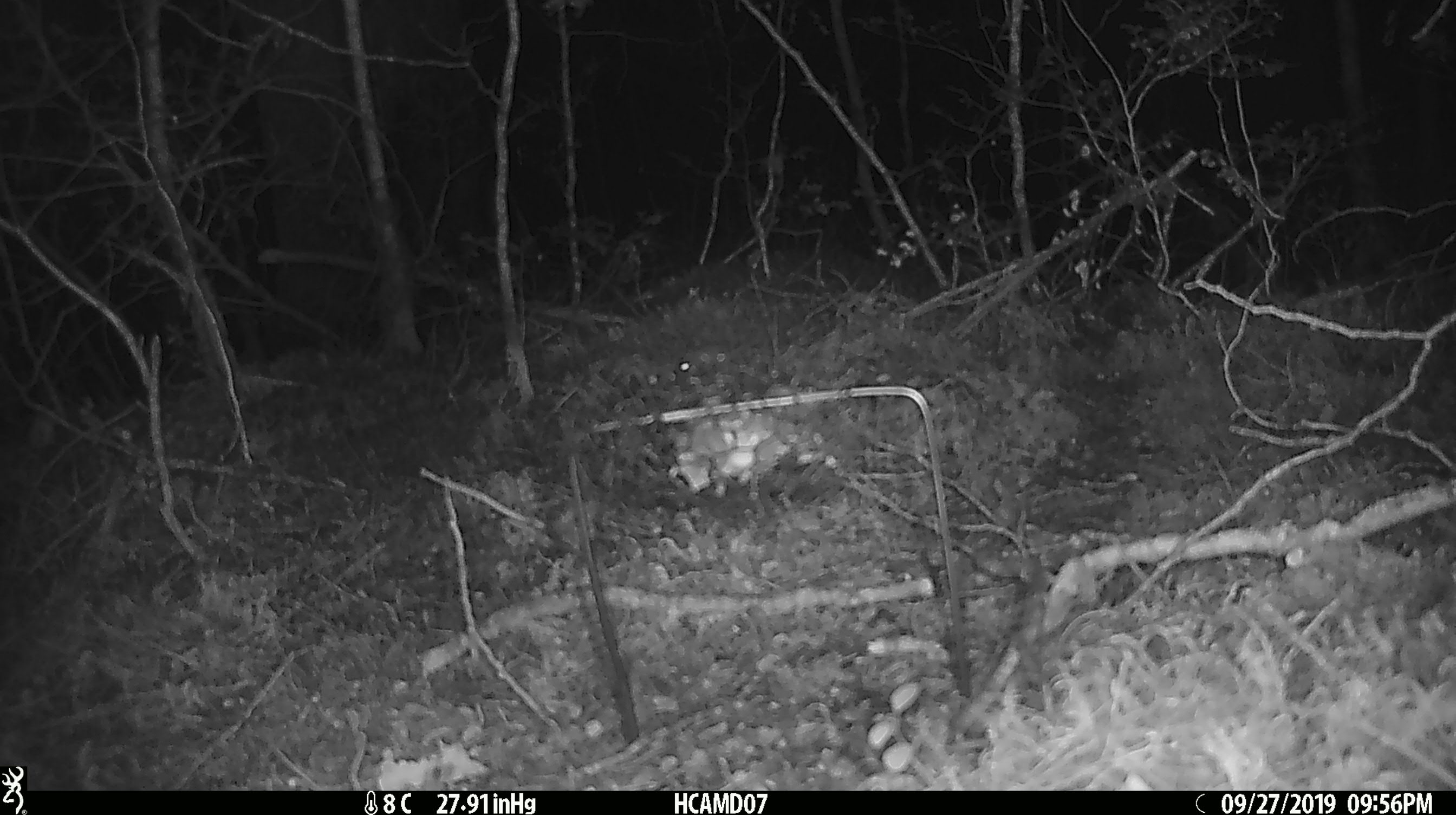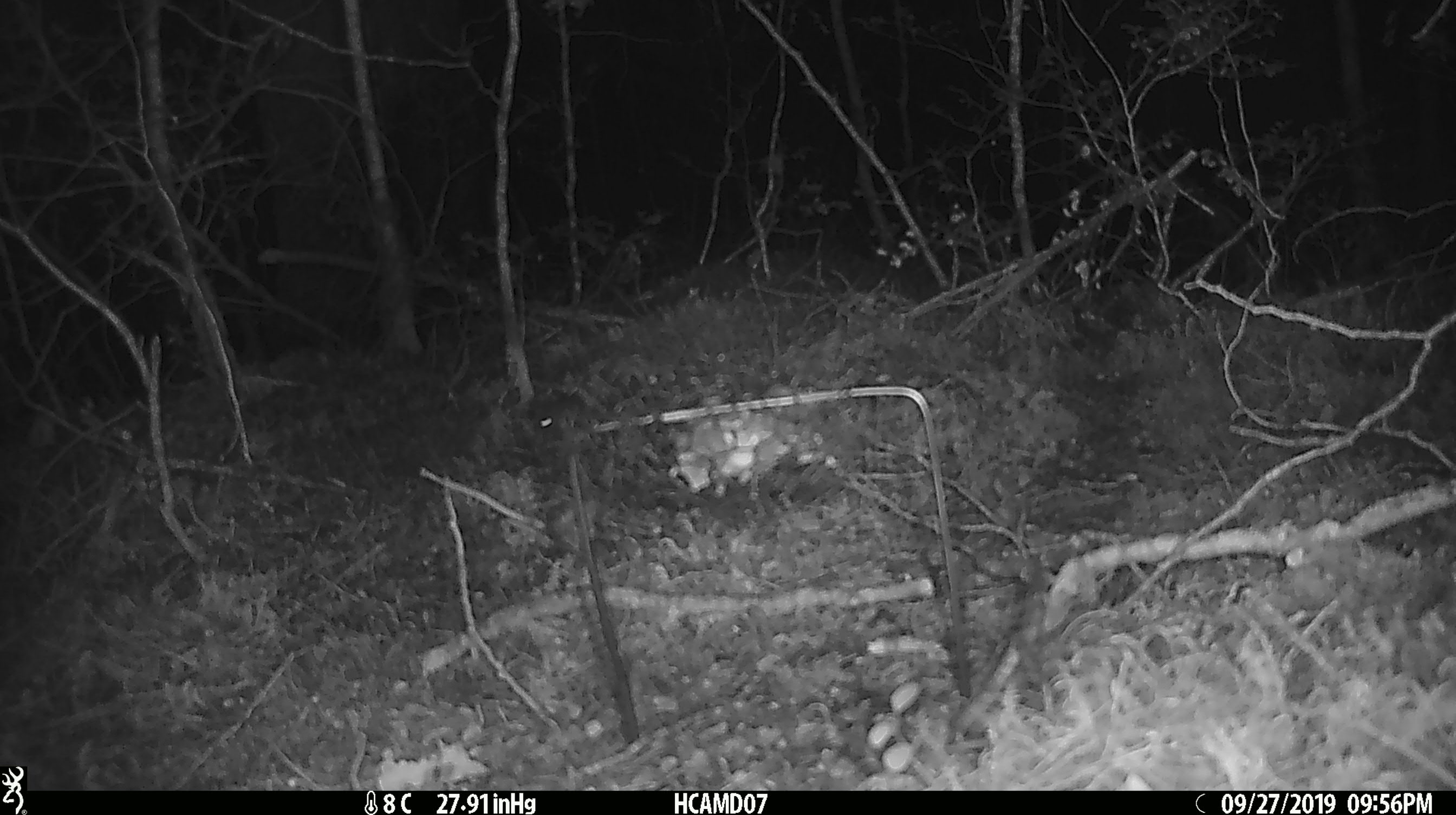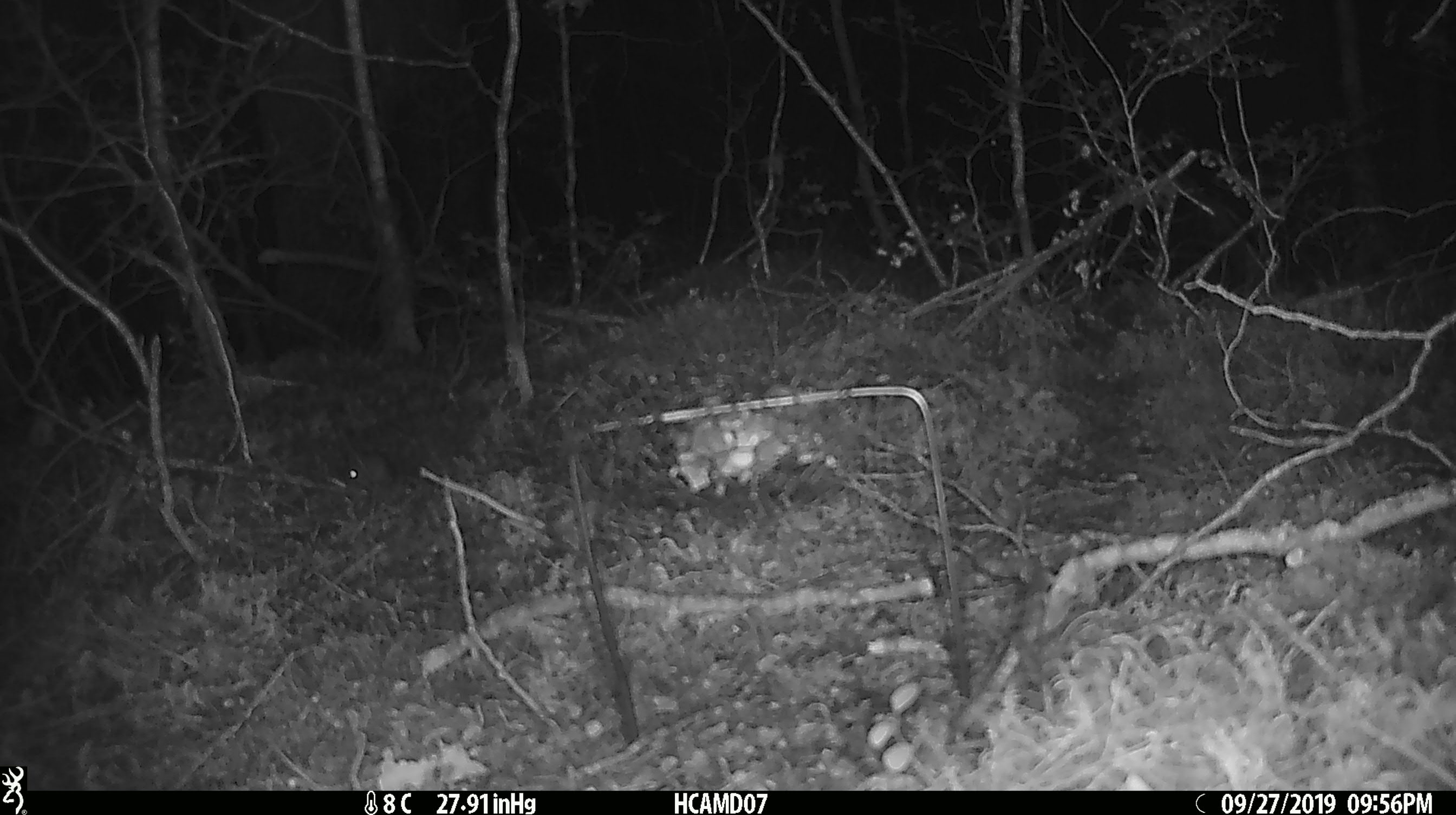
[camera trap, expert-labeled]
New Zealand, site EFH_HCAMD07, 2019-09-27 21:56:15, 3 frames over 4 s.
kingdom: Animalia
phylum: Chordata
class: Mammalia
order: Rodentia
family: Muridae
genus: Mus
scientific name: Mus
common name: mouse